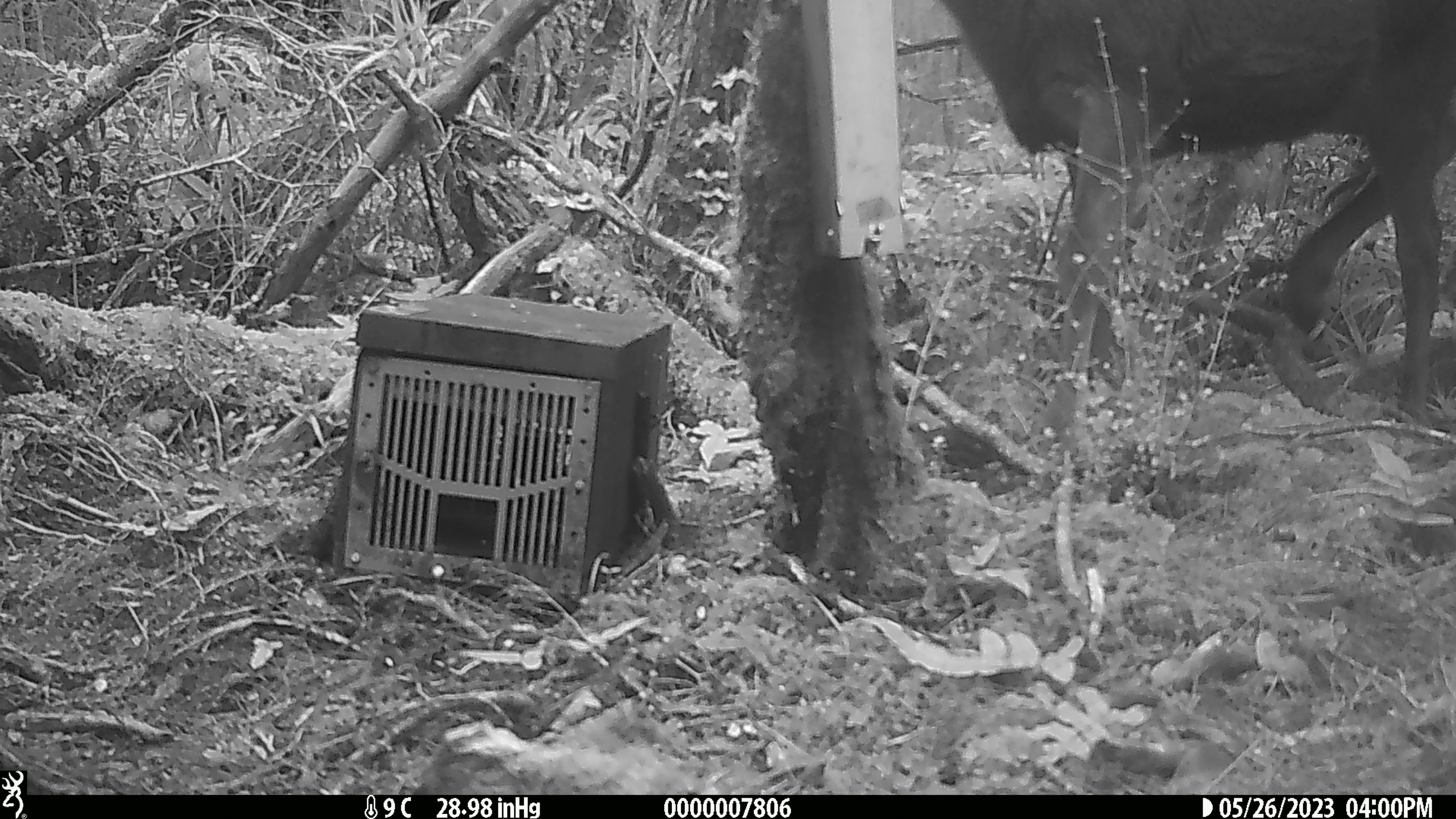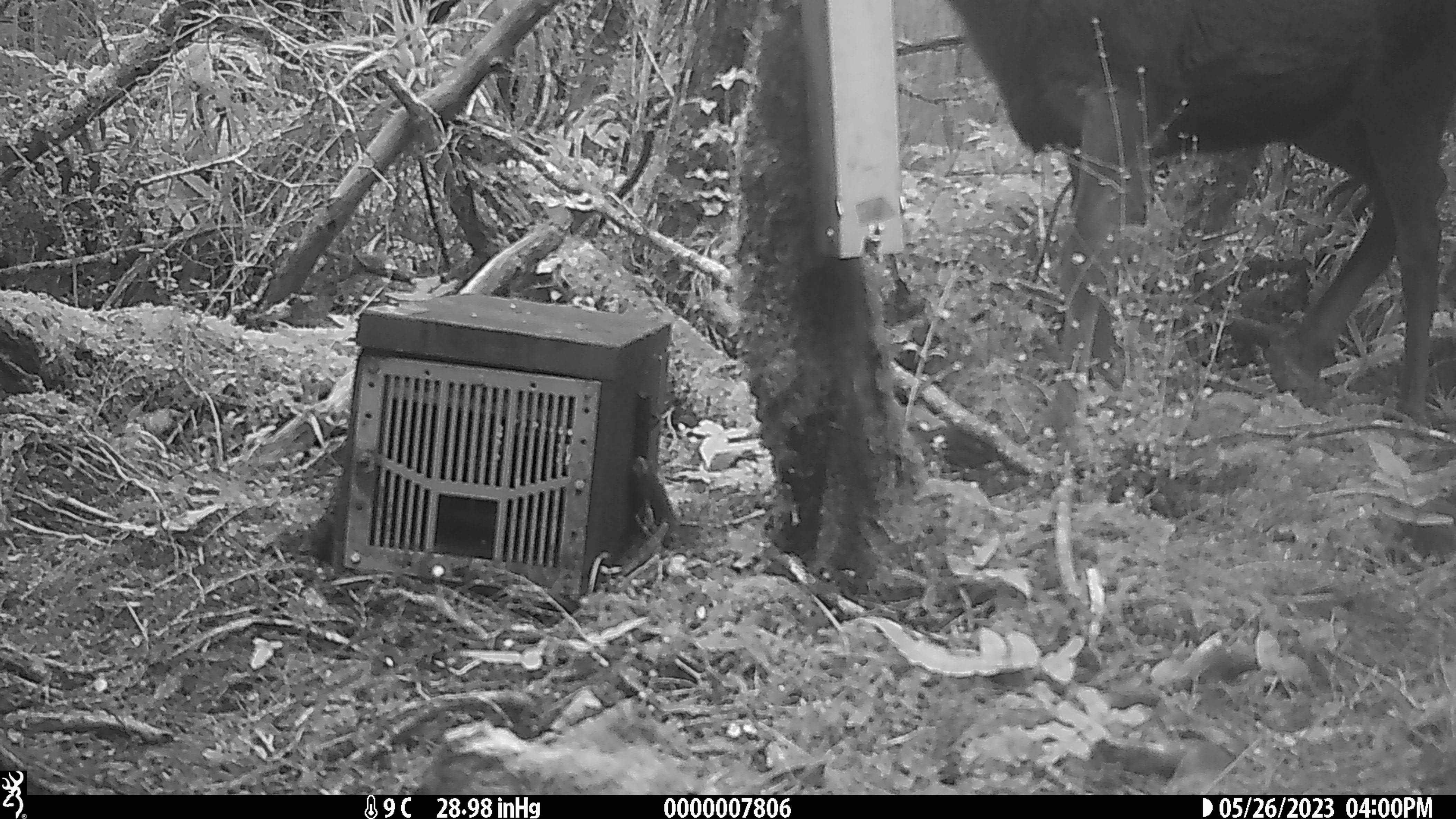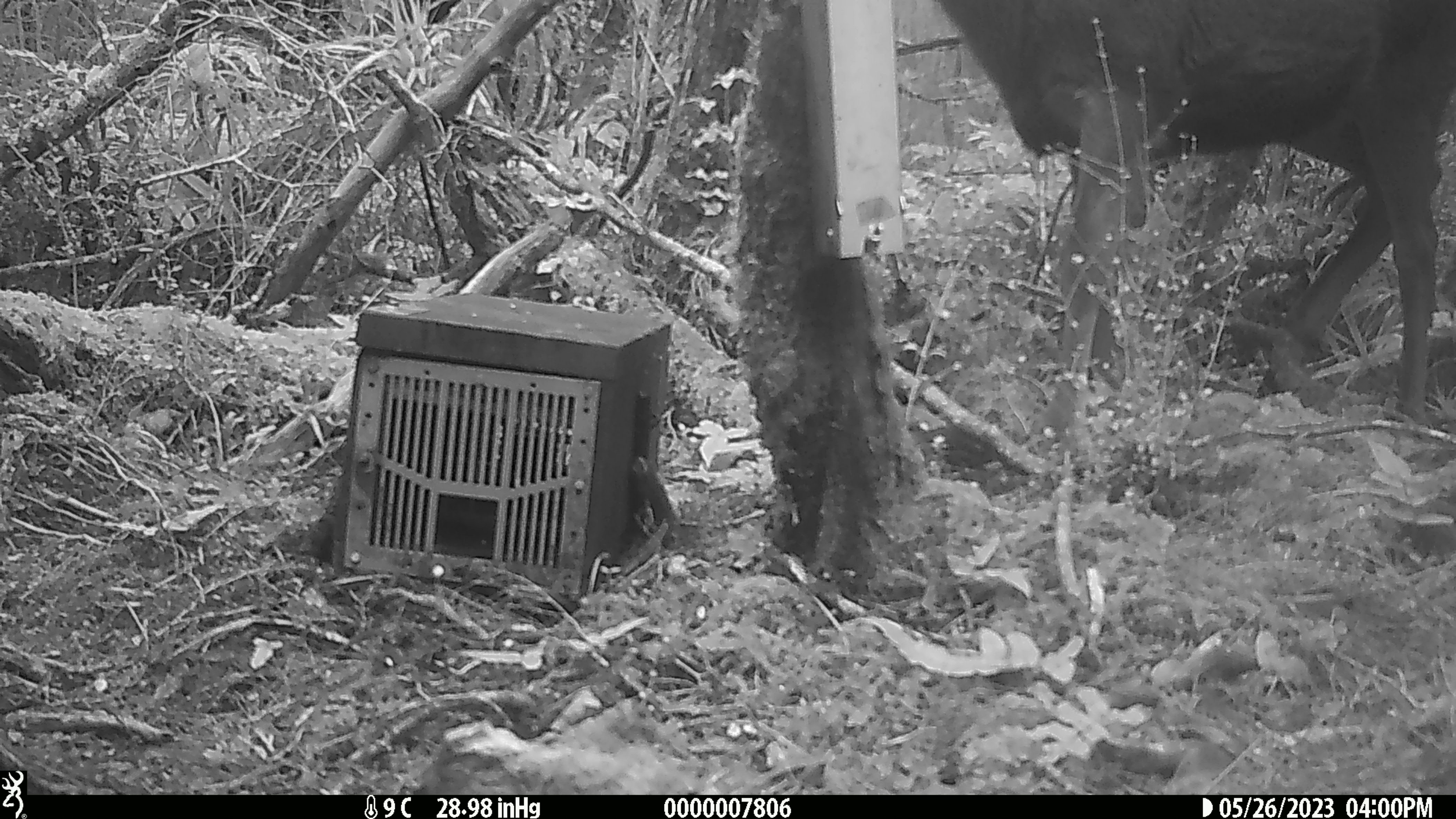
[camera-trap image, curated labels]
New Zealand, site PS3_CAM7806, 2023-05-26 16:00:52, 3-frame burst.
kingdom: Animalia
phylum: Chordata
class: Mammalia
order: Artiodactyla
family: Cervidae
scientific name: Cervidae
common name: deer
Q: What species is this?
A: Deer (Cervidae).